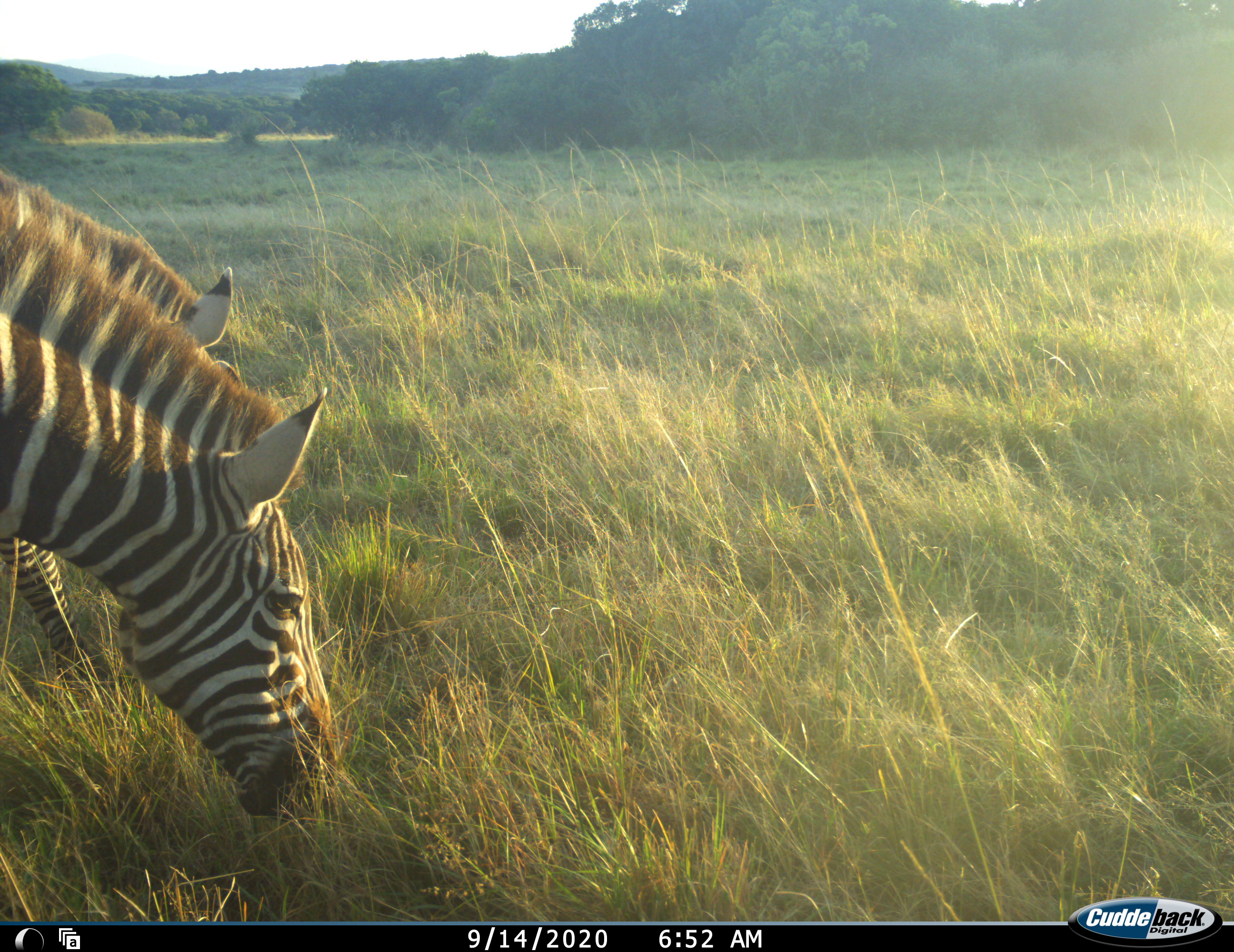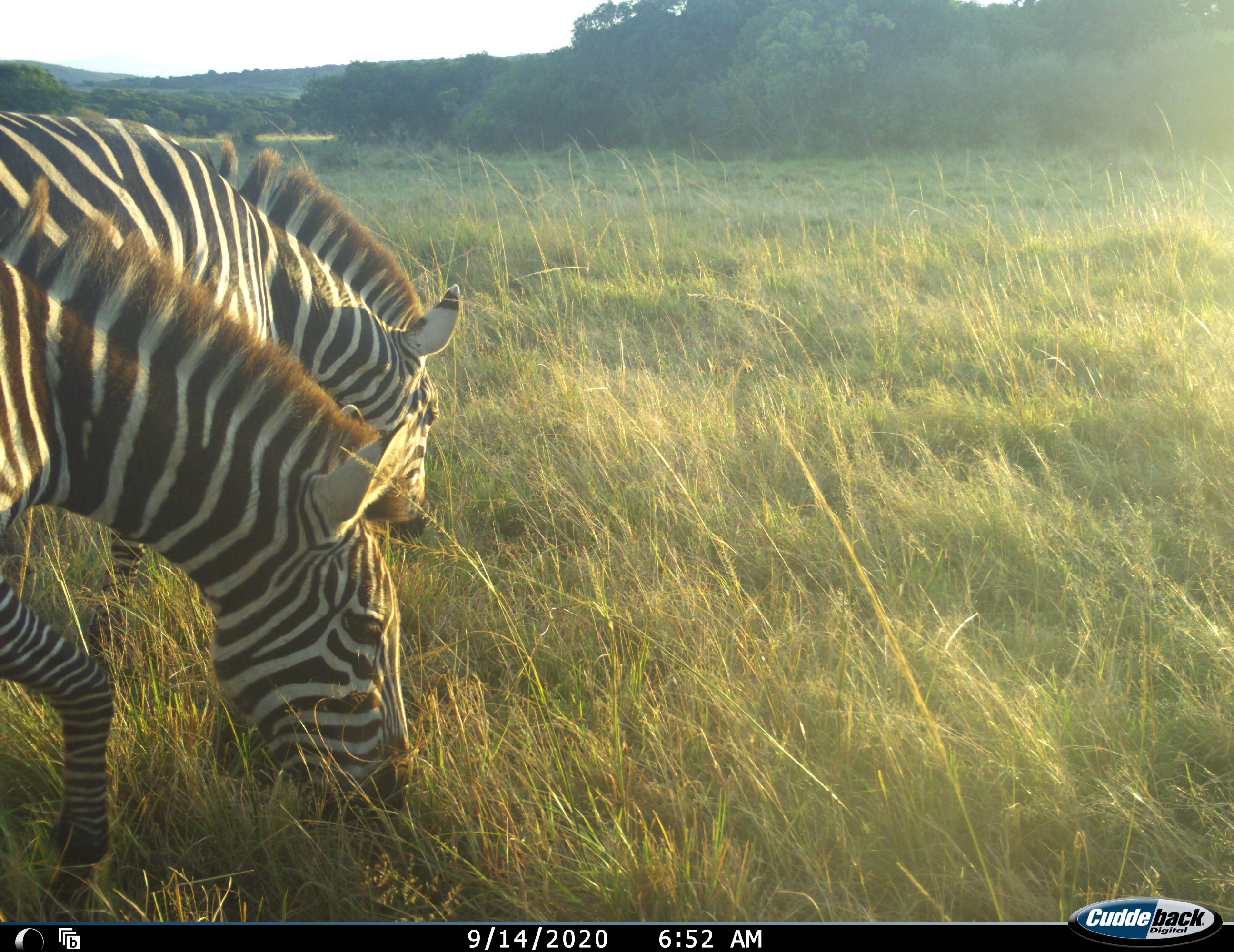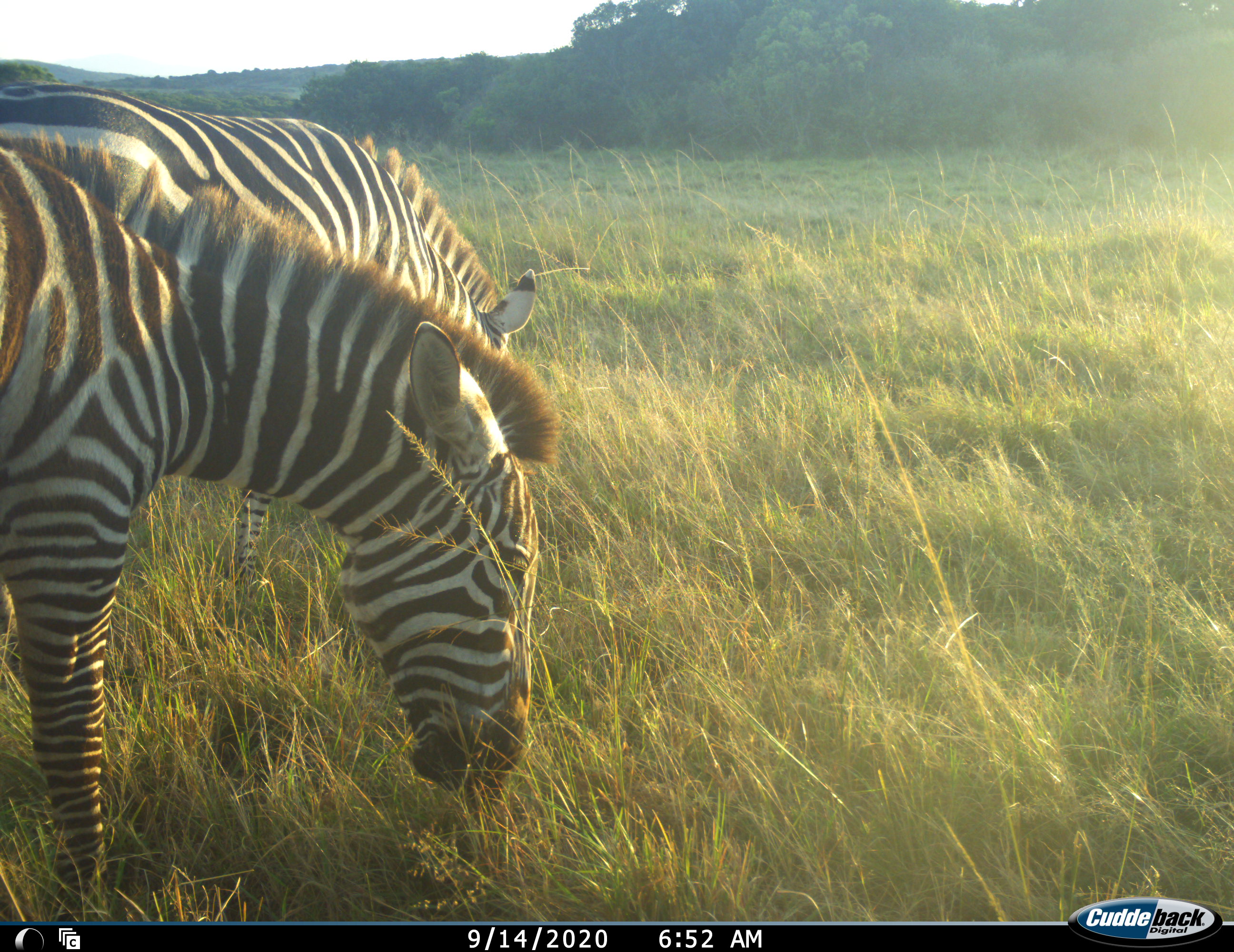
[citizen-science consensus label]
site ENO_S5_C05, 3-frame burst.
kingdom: Animalia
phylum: Chordata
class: Mammalia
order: Perissodactyla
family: Equidae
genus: Equus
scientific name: Equus quagga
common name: plains zebra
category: zebraplains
Zebraplains (plains zebra) (Equus quagga), count 2. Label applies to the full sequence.